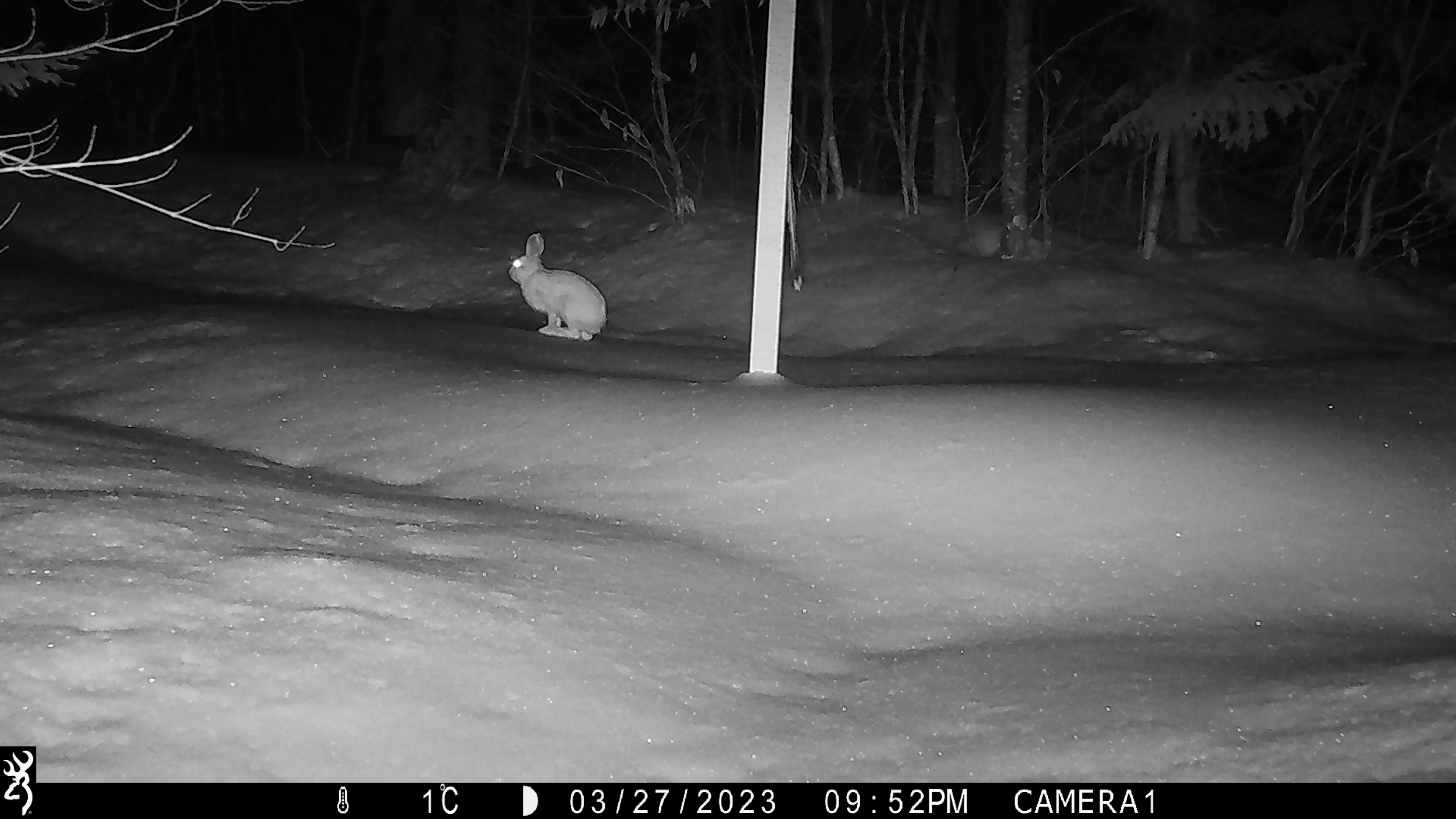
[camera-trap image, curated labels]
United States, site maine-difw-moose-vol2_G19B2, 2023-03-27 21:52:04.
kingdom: Animalia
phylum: Chordata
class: Mammalia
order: Lagomorpha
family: Leporidae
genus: Lepus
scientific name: Lepus americanus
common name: snowshoe hare